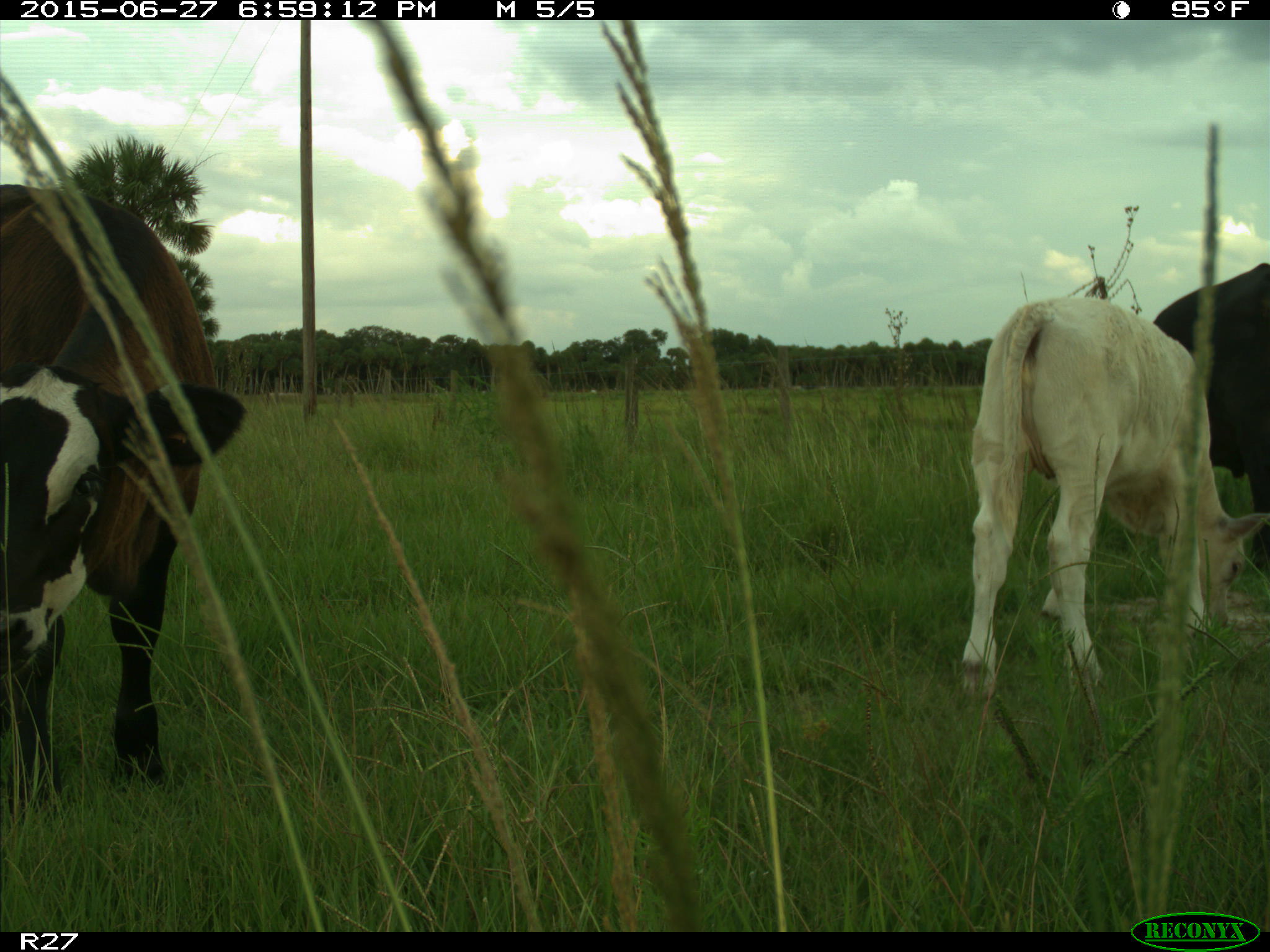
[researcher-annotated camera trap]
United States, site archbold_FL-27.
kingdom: Animalia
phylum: Chordata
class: Mammalia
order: Artiodactyla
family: Bovidae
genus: Bos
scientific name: Bos taurus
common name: domestic cow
Bos taurus (domestic cow).